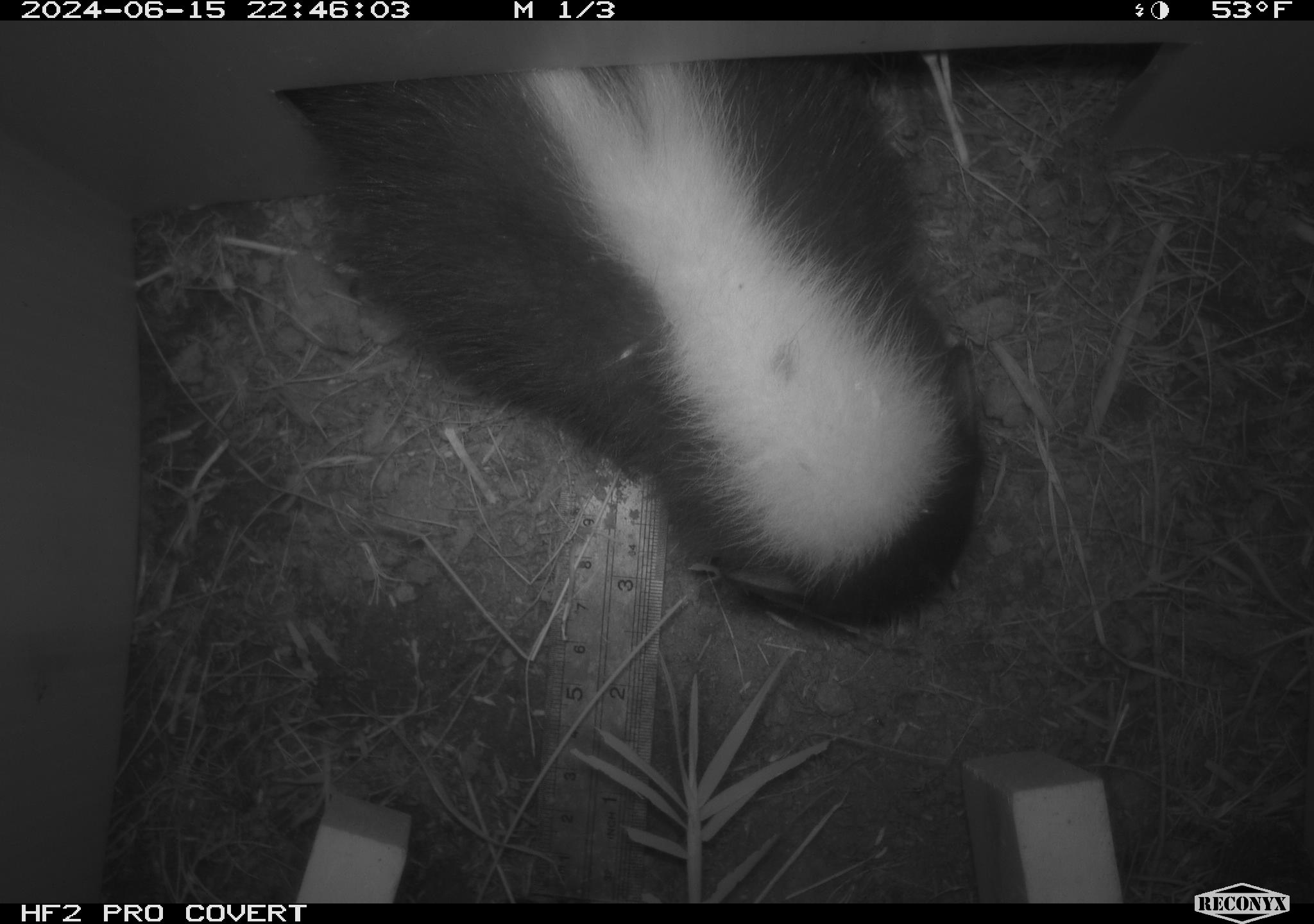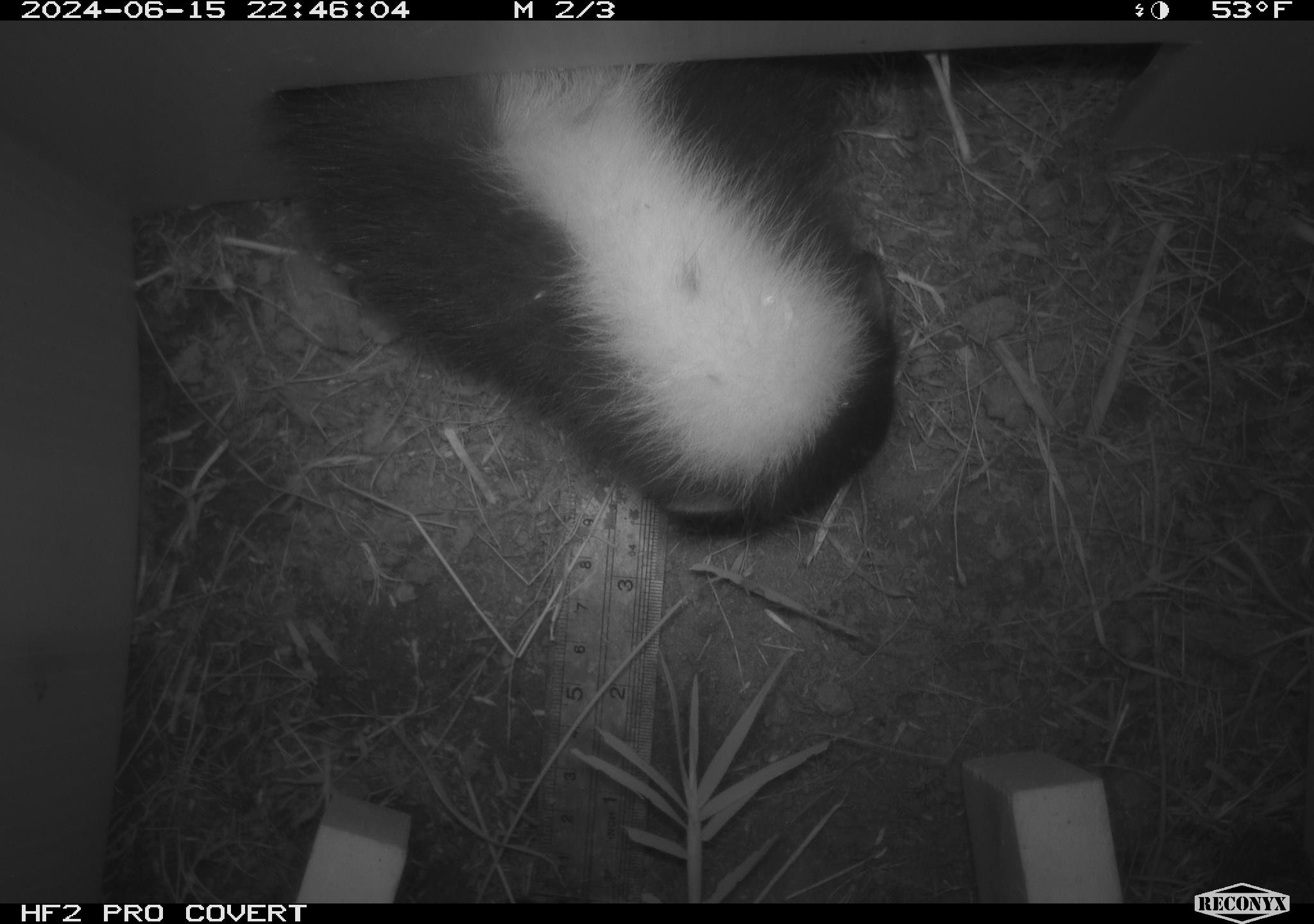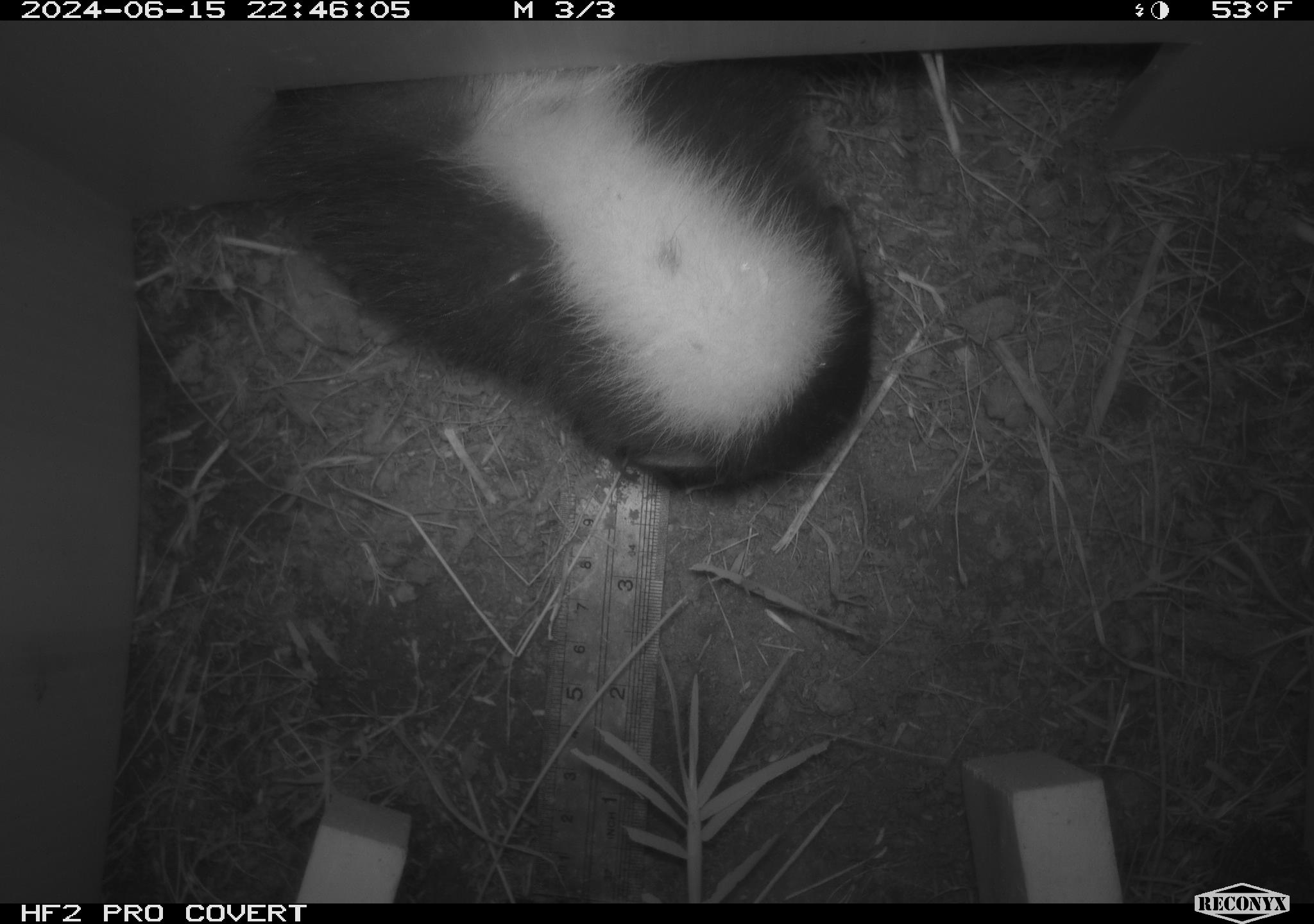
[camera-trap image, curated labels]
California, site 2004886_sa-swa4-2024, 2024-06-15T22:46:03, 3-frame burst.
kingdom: Animalia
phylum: Chordata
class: Mammalia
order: Carnivora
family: Mephitidae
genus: Mephitis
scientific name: Mephitis mephitis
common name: striped skunk